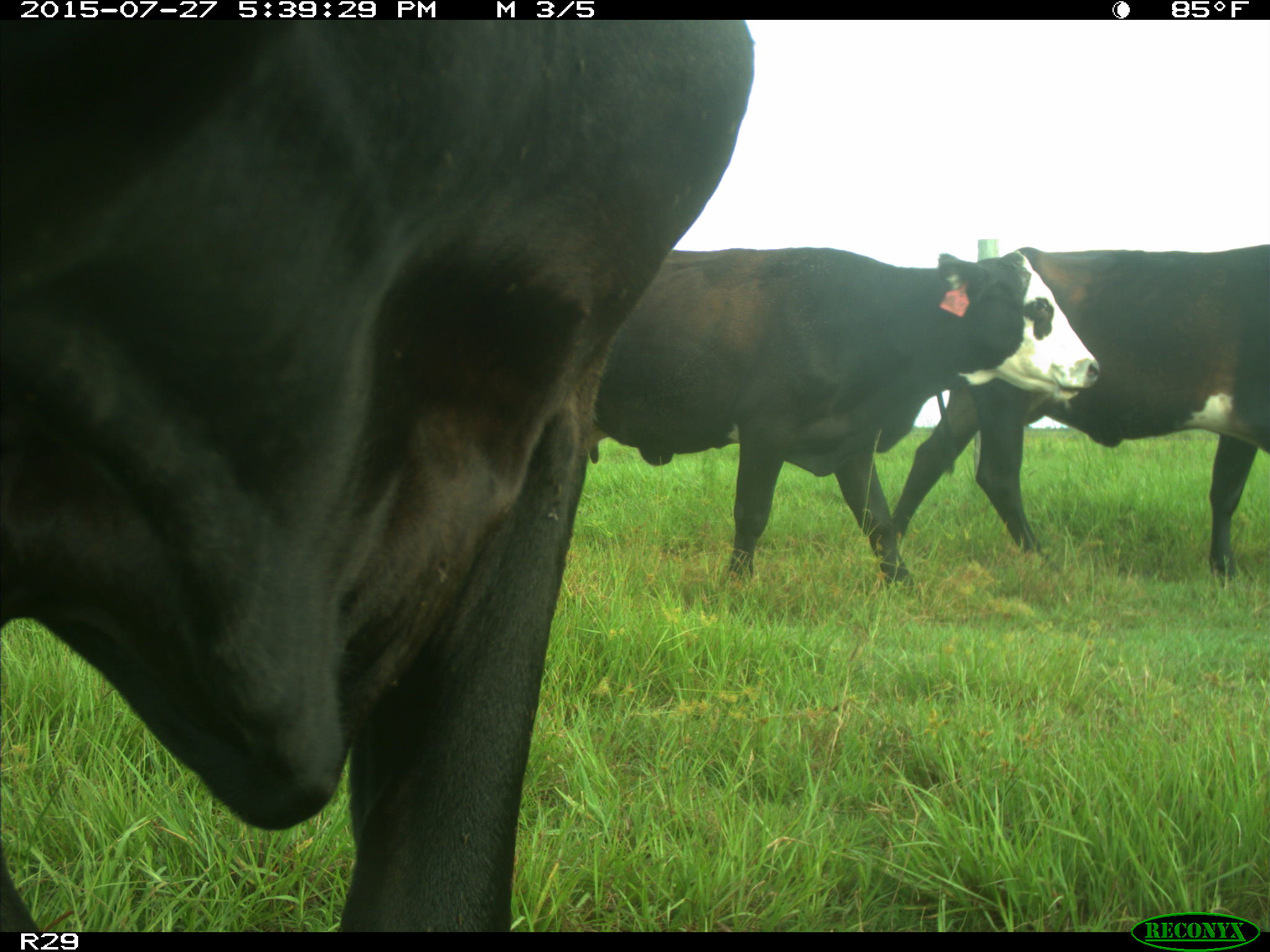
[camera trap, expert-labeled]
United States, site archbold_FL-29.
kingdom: Animalia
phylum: Chordata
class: Mammalia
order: Artiodactyla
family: Bovidae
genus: Bos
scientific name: Bos taurus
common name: domestic cow